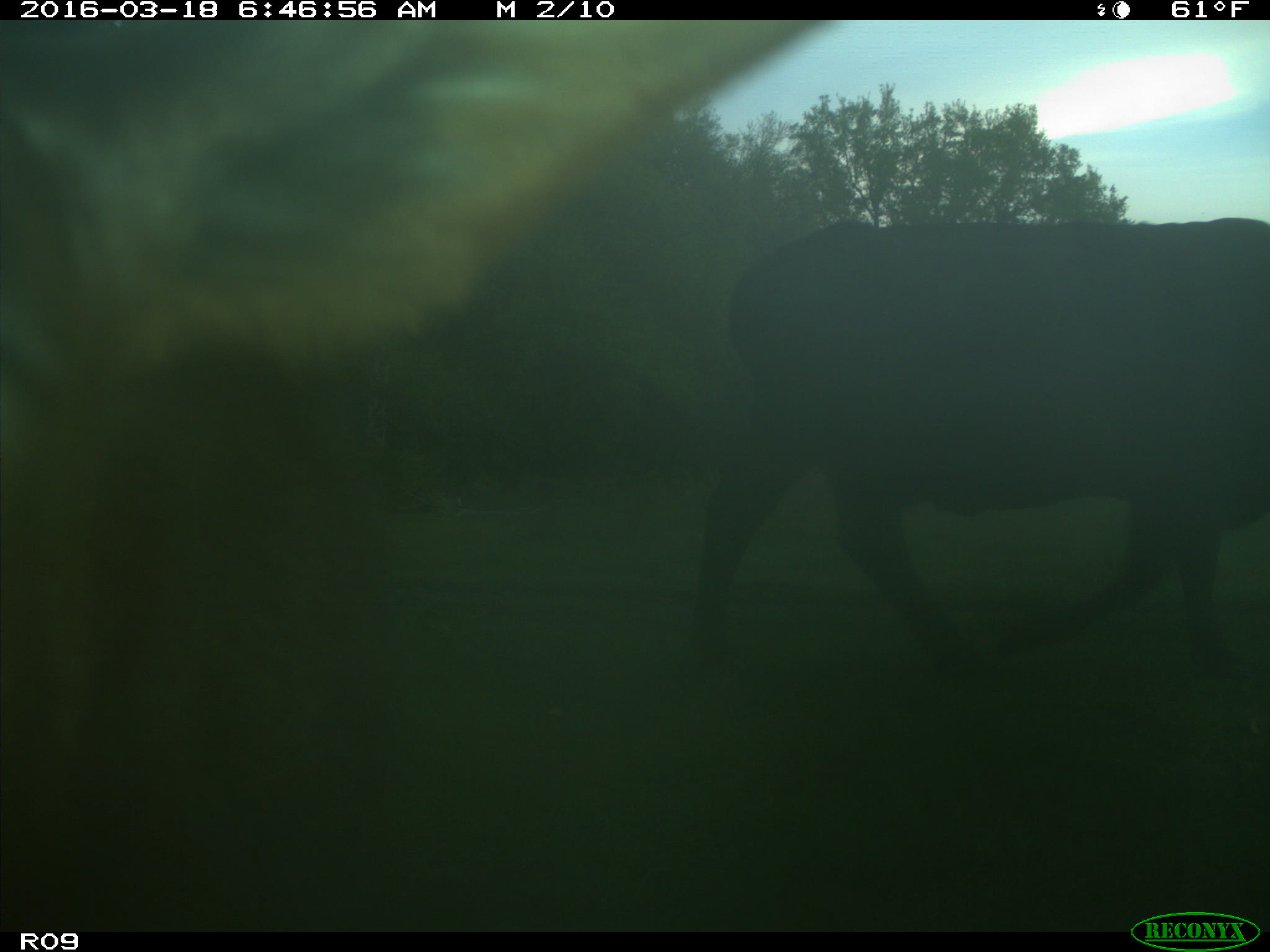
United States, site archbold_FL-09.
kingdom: Animalia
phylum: Chordata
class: Mammalia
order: Artiodactyla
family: Bovidae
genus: Bos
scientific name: Bos taurus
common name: domestic cow